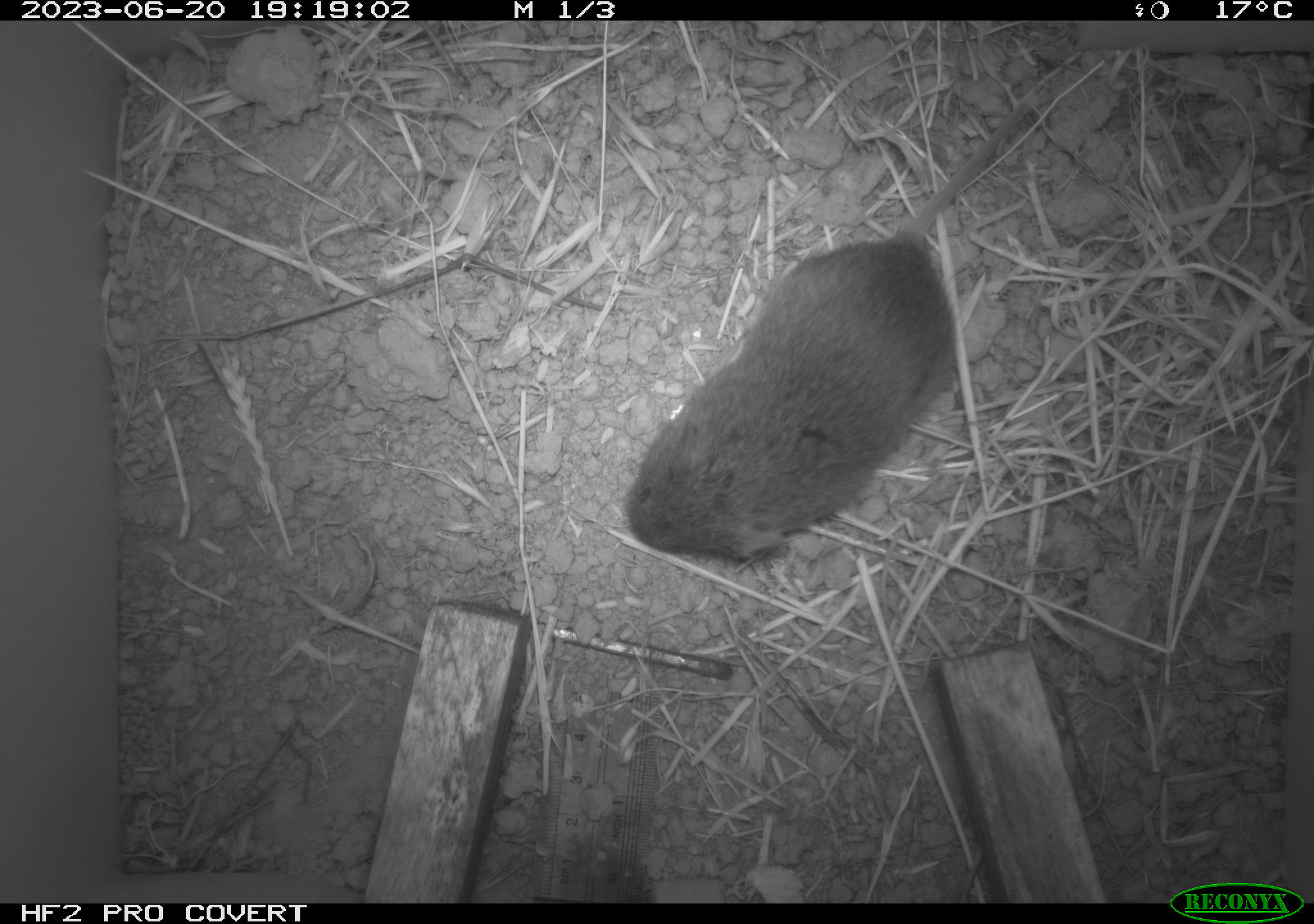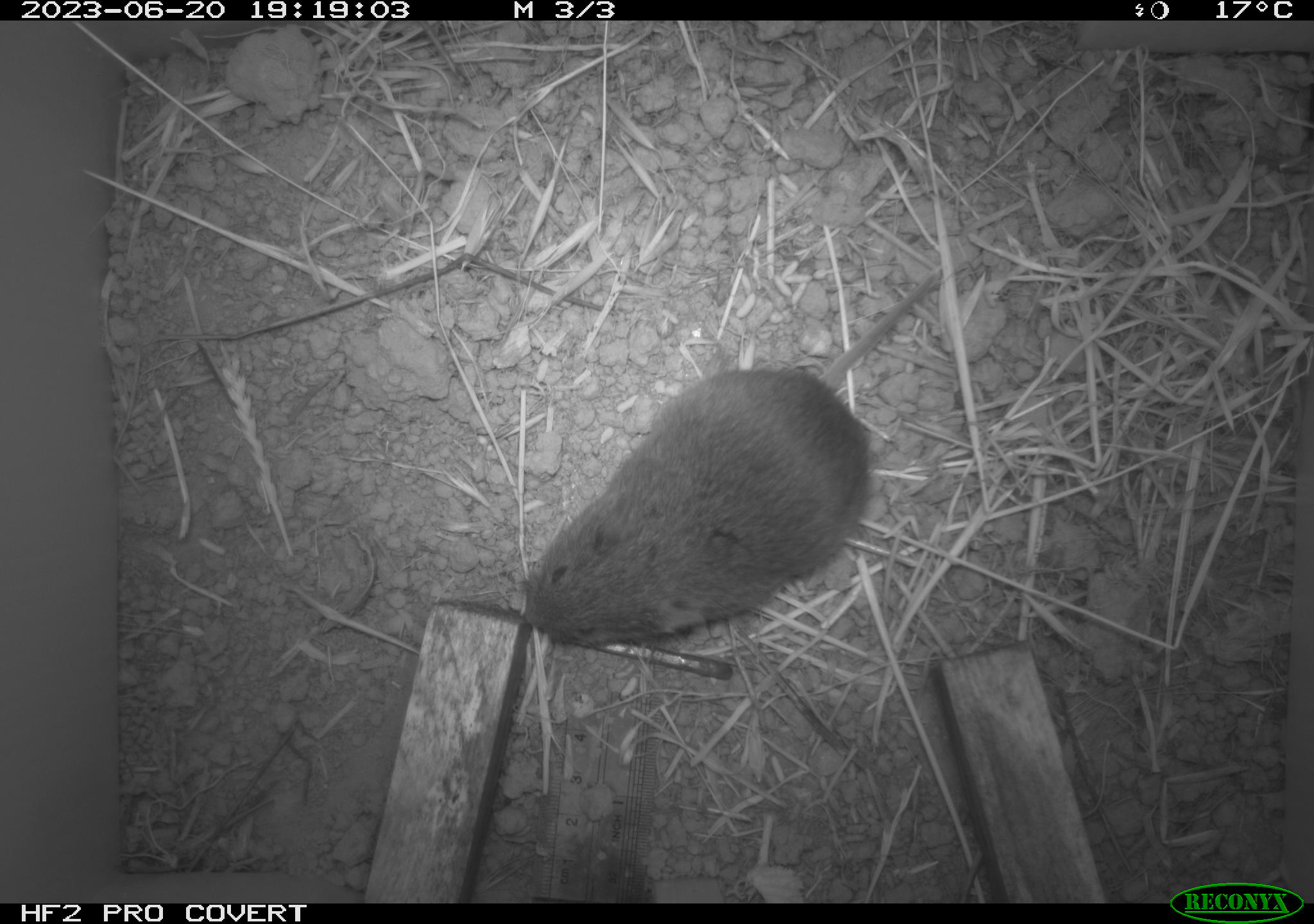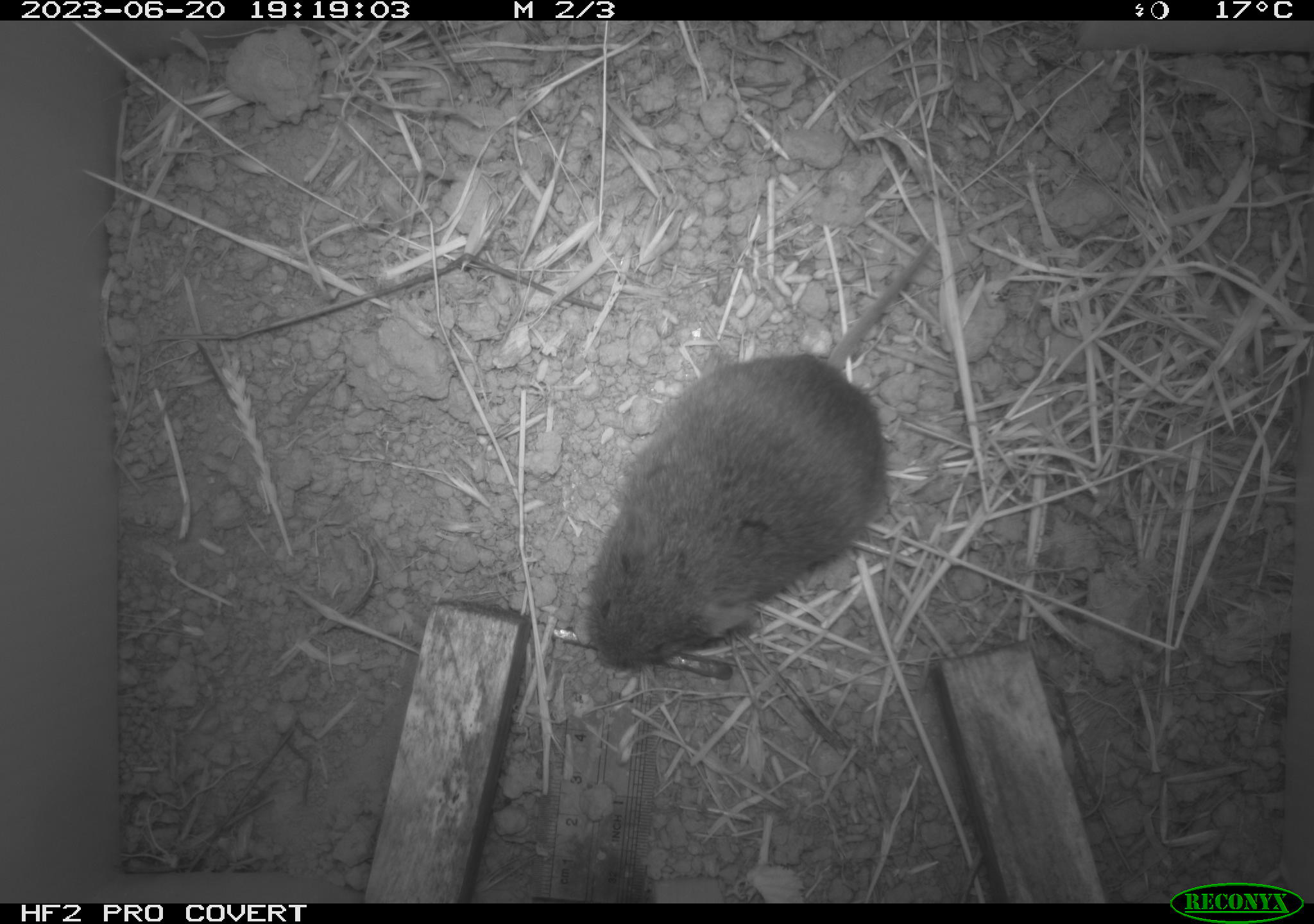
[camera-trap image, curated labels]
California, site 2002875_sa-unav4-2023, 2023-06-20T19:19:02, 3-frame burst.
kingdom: Animalia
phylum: Chordata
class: Mammalia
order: Rodentia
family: Cricetidae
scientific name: Arvicolinae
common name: voles, lemmings, and muskrats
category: arvicolinae subfamily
Arvicolinae subfamily (voles, lemmings, and muskrats) (Arvicolinae).